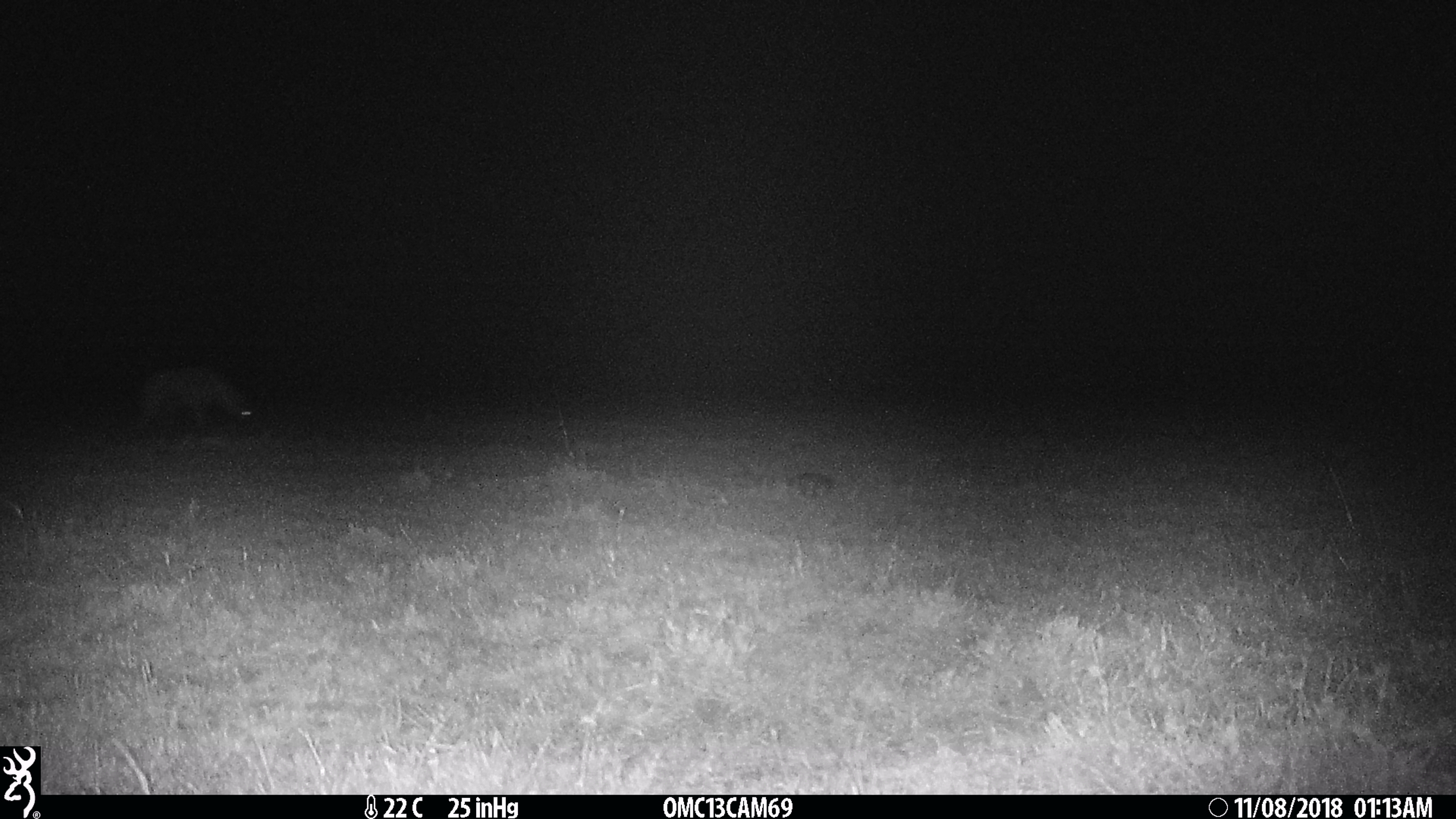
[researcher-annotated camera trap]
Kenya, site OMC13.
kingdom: Animalia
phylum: Chordata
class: Mammalia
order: Carnivora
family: Hyaenidae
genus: Crocuta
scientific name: Crocuta crocuta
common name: spotted hyena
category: hyena spotted